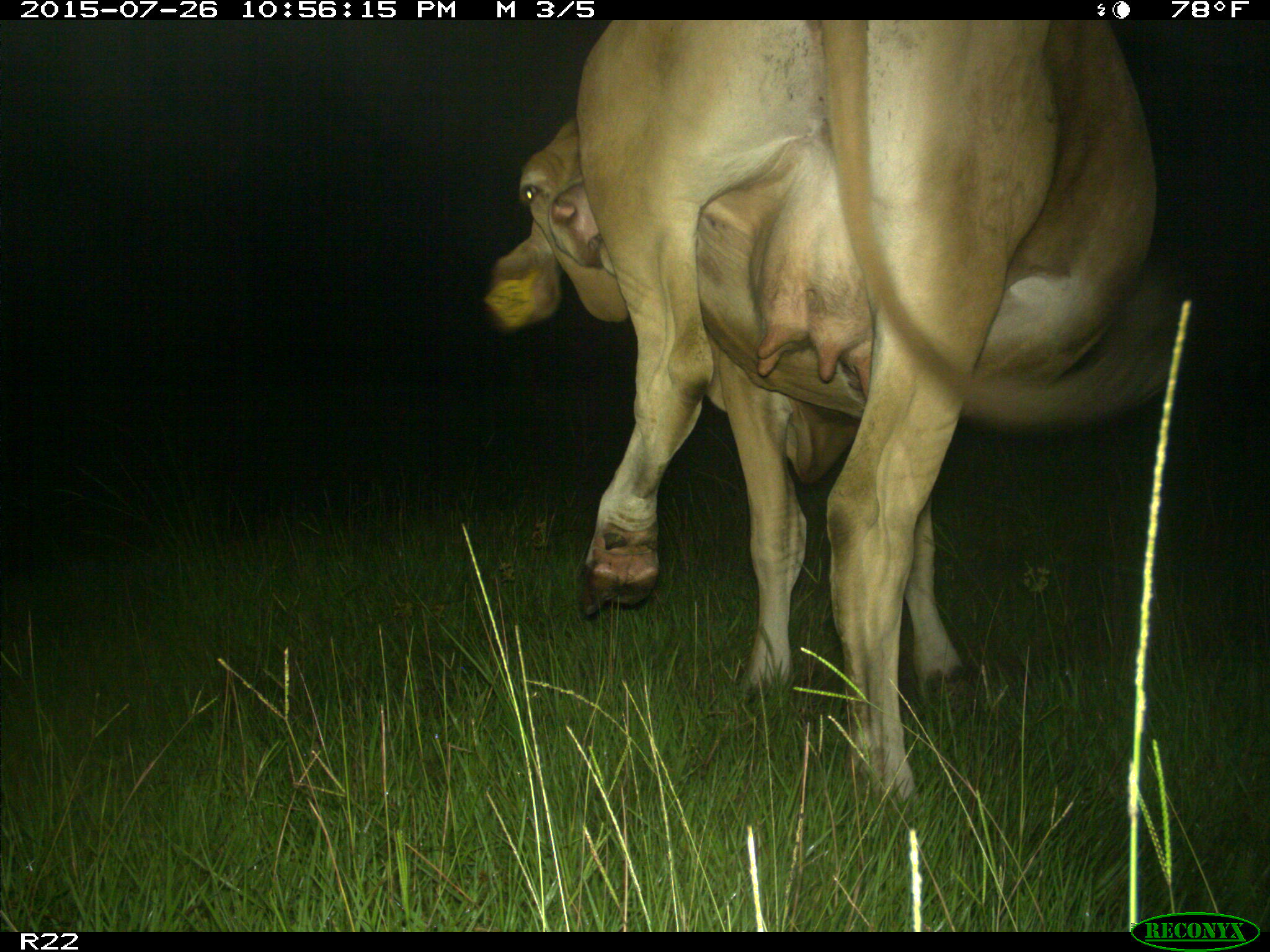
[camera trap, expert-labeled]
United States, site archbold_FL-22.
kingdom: Animalia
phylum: Chordata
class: Mammalia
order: Artiodactyla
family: Bovidae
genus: Bos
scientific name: Bos taurus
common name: domestic cow